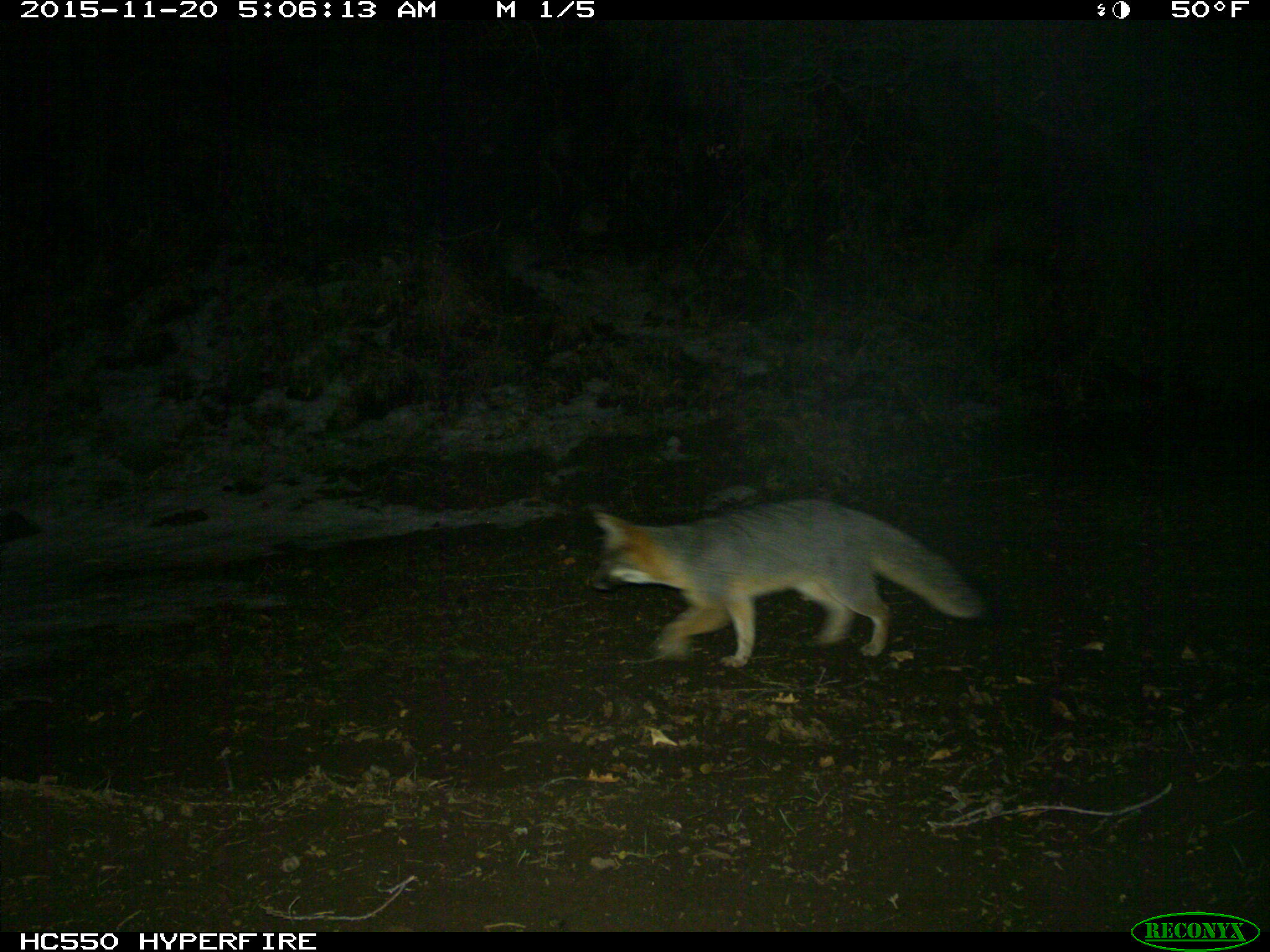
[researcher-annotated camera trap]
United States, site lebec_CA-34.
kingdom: Animalia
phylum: Chordata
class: Mammalia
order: Carnivora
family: Canidae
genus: Urocyon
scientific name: Urocyon cinereoargenteus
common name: gray fox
Urocyon cinereoargenteus (gray fox).